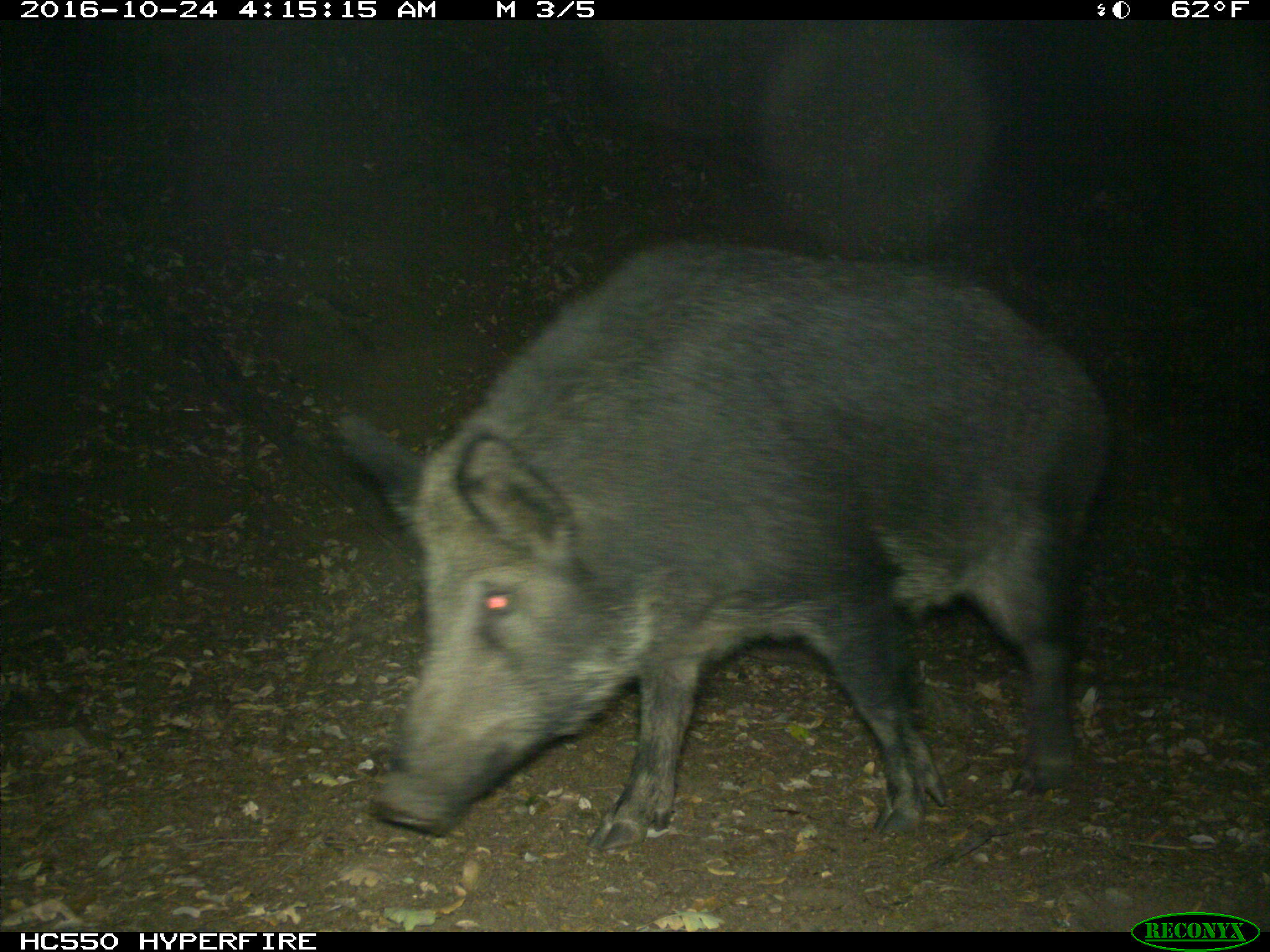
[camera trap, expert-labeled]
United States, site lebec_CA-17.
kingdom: Animalia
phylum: Chordata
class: Mammalia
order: Artiodactyla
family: Suidae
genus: Sus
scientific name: Sus scrofa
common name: wild boar